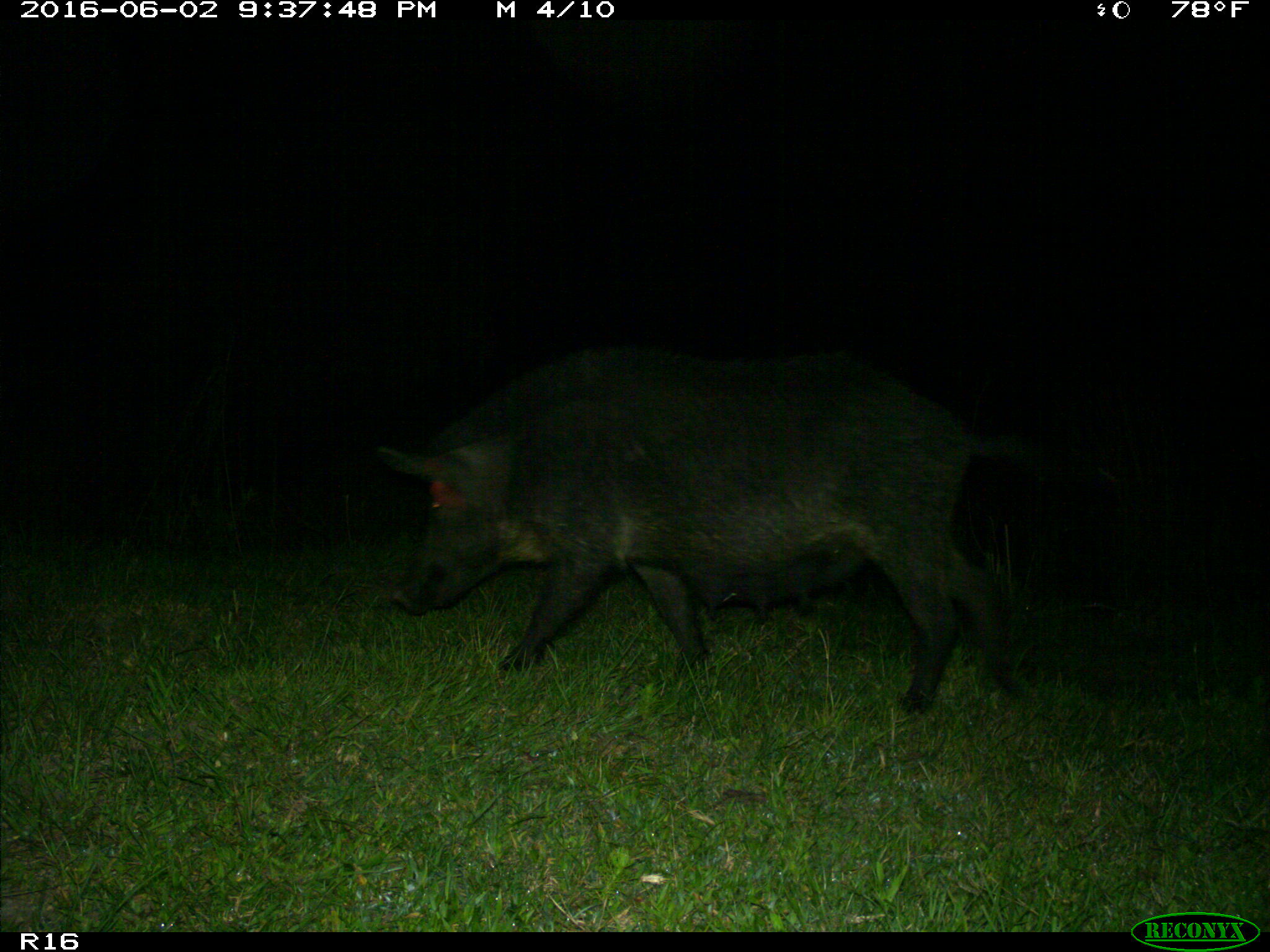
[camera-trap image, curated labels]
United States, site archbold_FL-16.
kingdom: Animalia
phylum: Chordata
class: Mammalia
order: Artiodactyla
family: Suidae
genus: Sus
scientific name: Sus scrofa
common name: wild boar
Sus scrofa (wild boar).